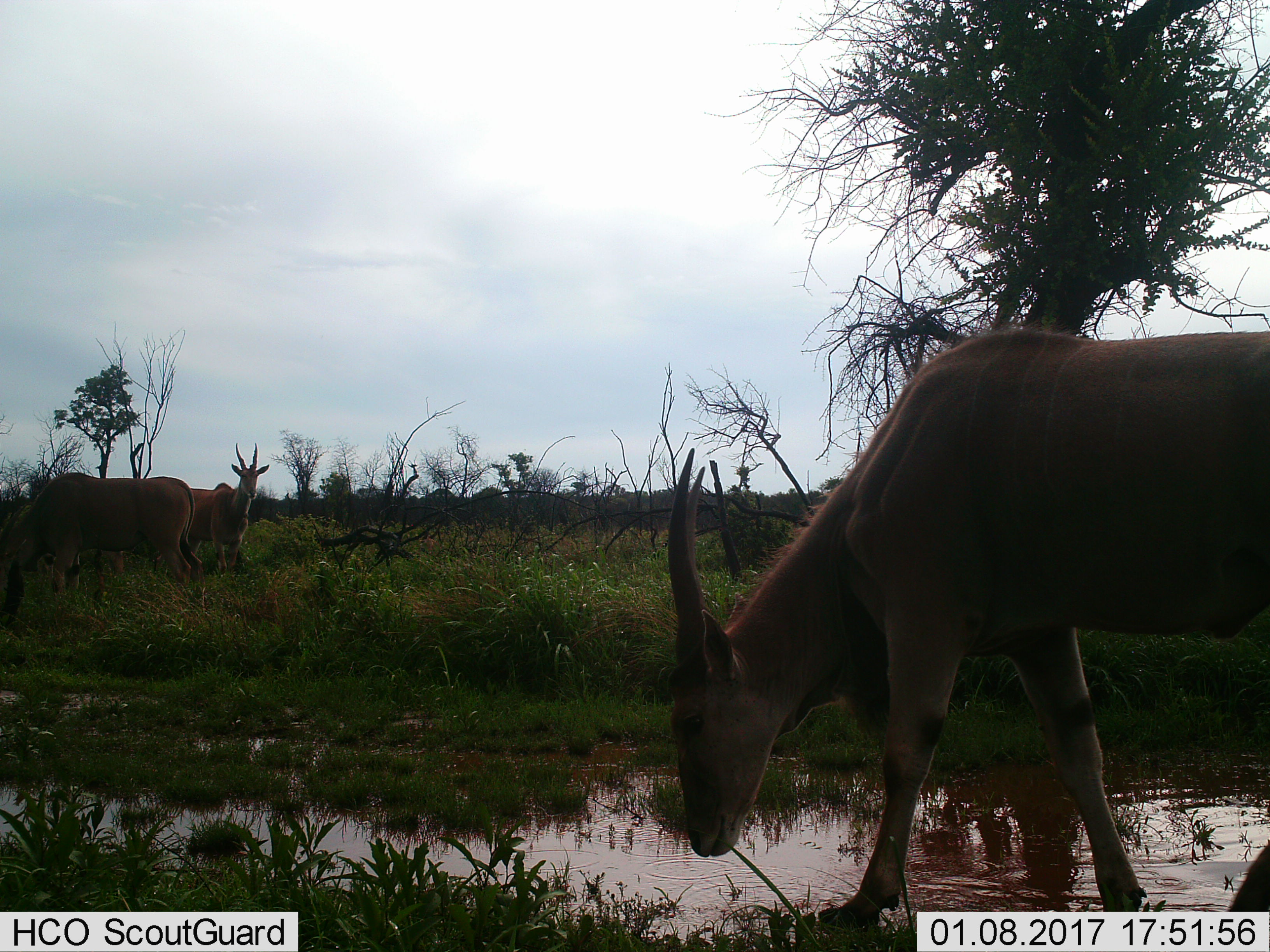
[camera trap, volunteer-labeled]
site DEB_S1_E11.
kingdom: Animalia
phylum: Chordata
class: Mammalia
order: Artiodactyla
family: Bovidae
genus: Tragelaphus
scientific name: Tragelaphus oryx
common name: eland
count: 3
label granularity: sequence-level